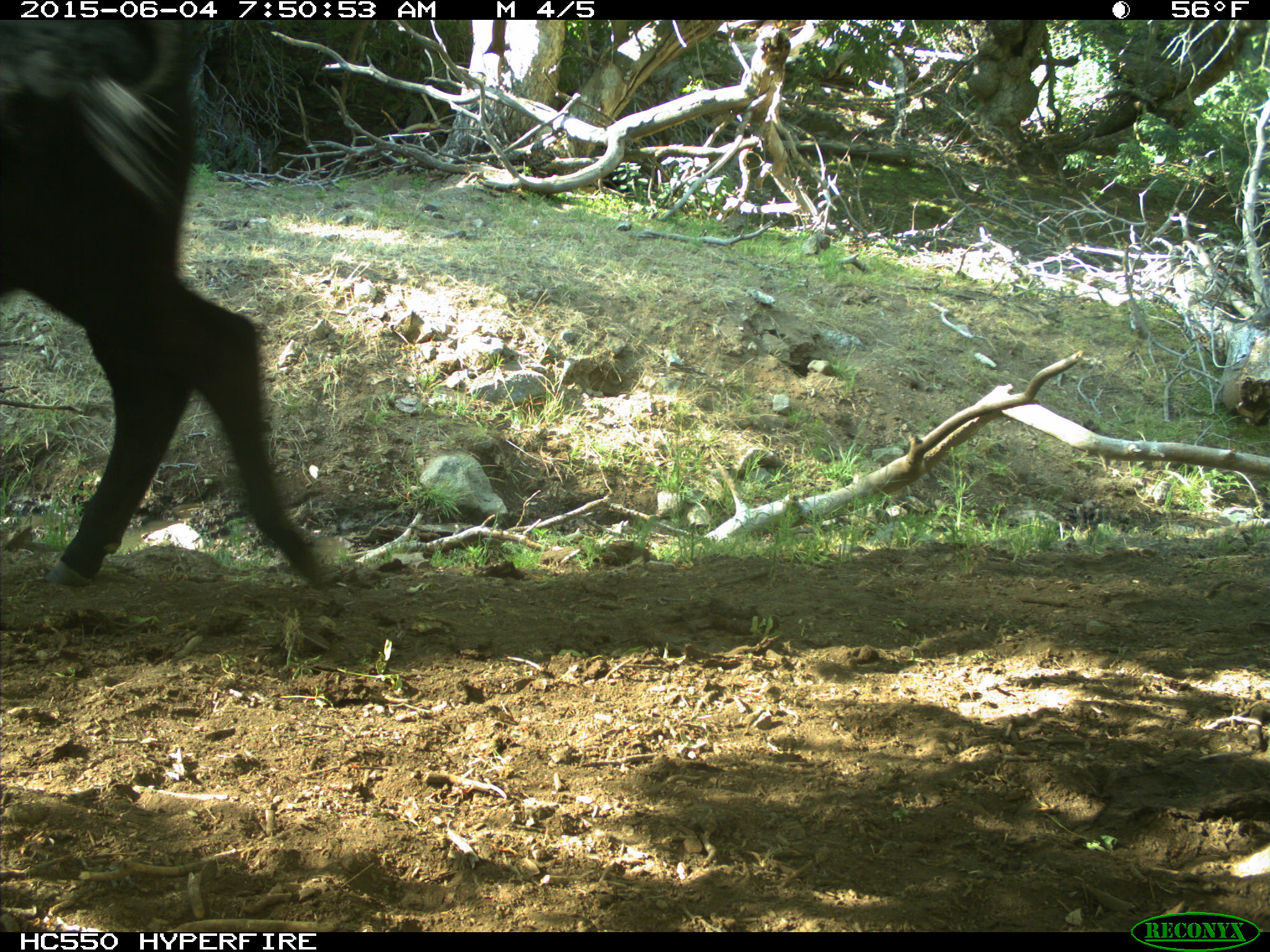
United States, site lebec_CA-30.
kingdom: Animalia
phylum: Chordata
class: Mammalia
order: Artiodactyla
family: Bovidae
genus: Bos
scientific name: Bos taurus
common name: domestic cow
Bos taurus (domestic cow).